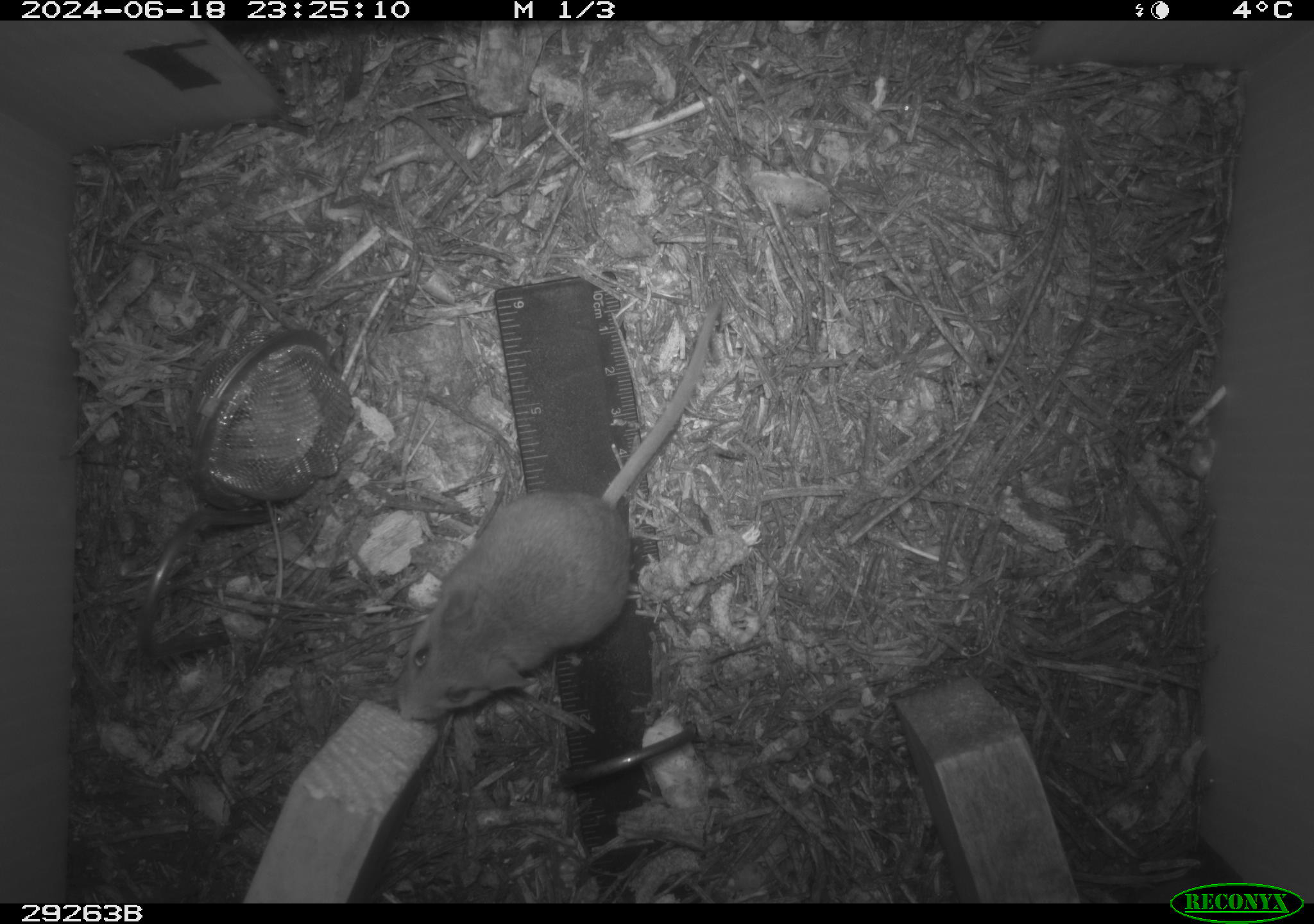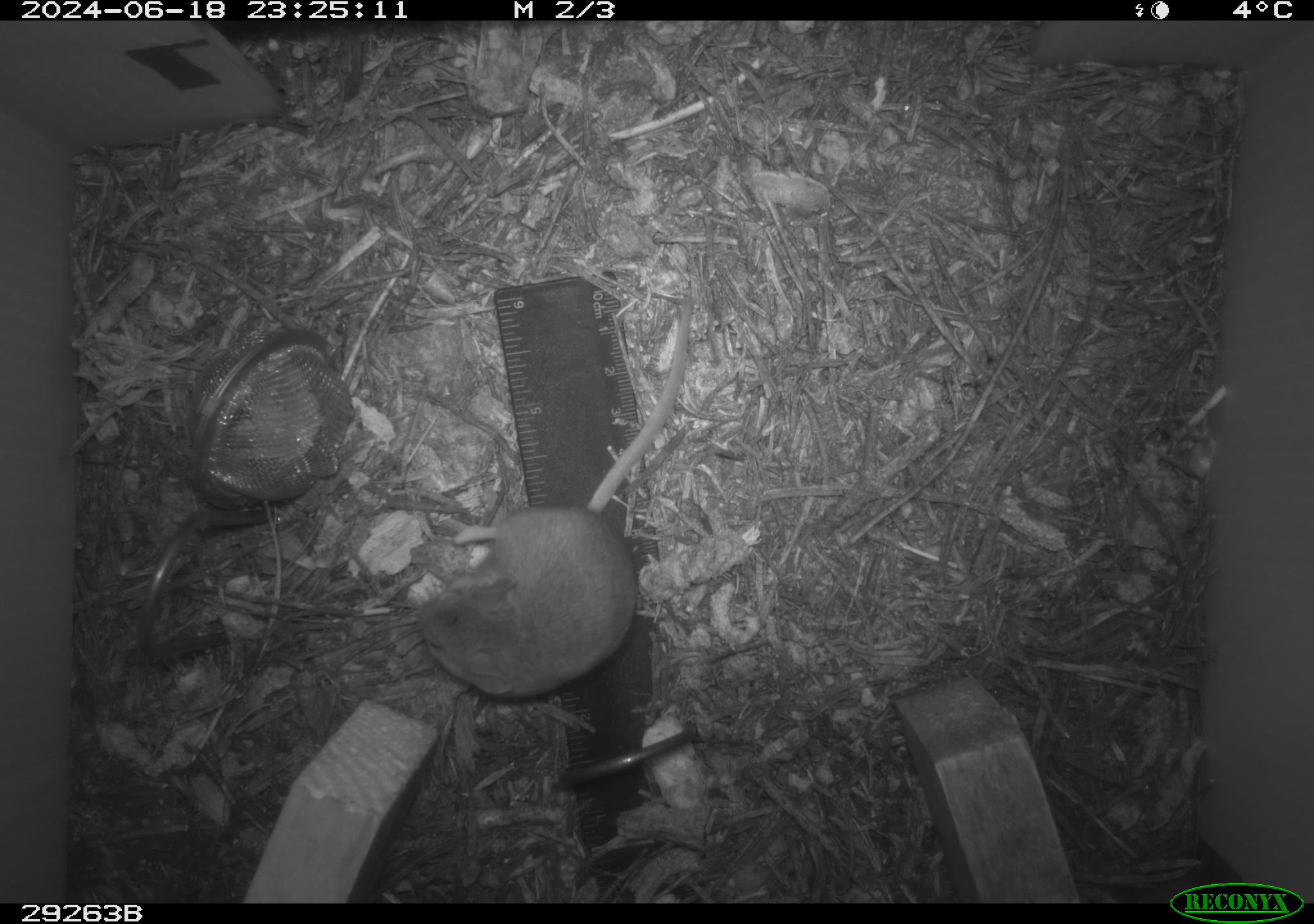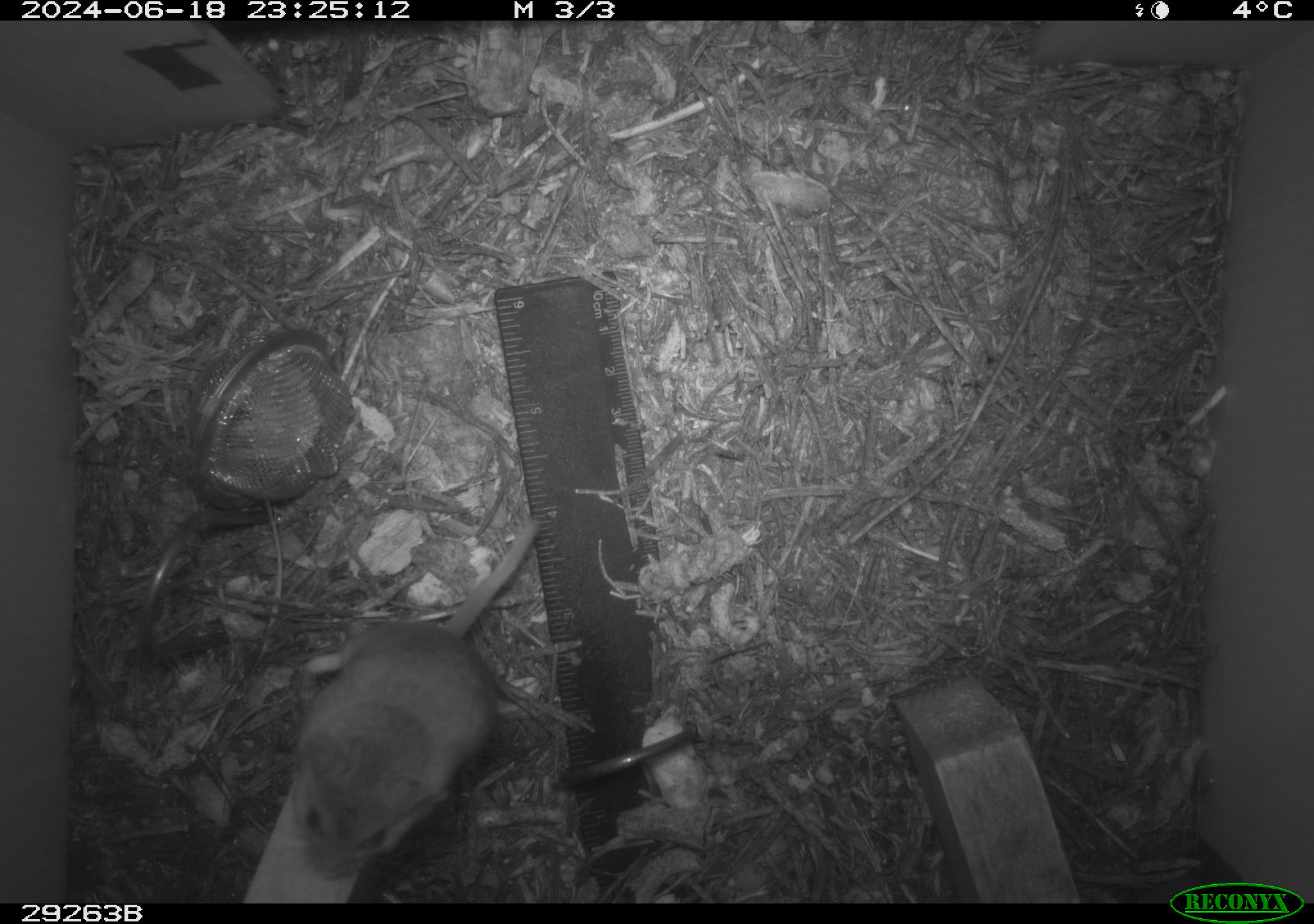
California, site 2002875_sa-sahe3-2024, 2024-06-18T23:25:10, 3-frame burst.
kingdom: Animalia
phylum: Chordata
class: Mammalia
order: Rodentia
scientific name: Rodentia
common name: rodent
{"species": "rodent (Rodentia)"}